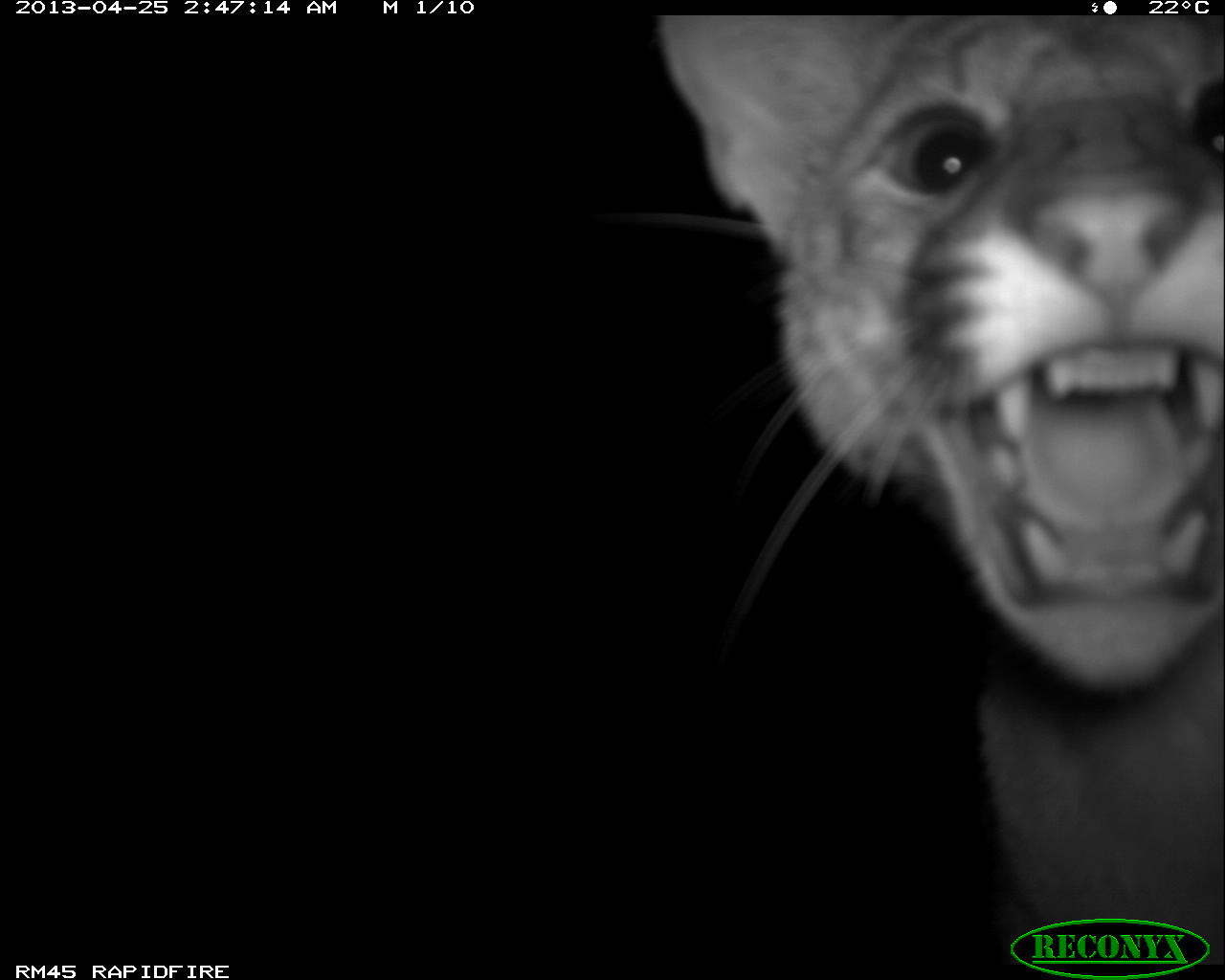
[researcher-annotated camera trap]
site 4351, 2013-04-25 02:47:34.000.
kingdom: Animalia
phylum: Chordata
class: Mammalia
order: Carnivora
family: Felidae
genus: Puma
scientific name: Puma concolor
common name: mountain lion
Puma concolor (mountain lion), count 2.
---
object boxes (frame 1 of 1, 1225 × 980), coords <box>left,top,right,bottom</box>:
puma concolor: <box>659,15,1225,957</box>